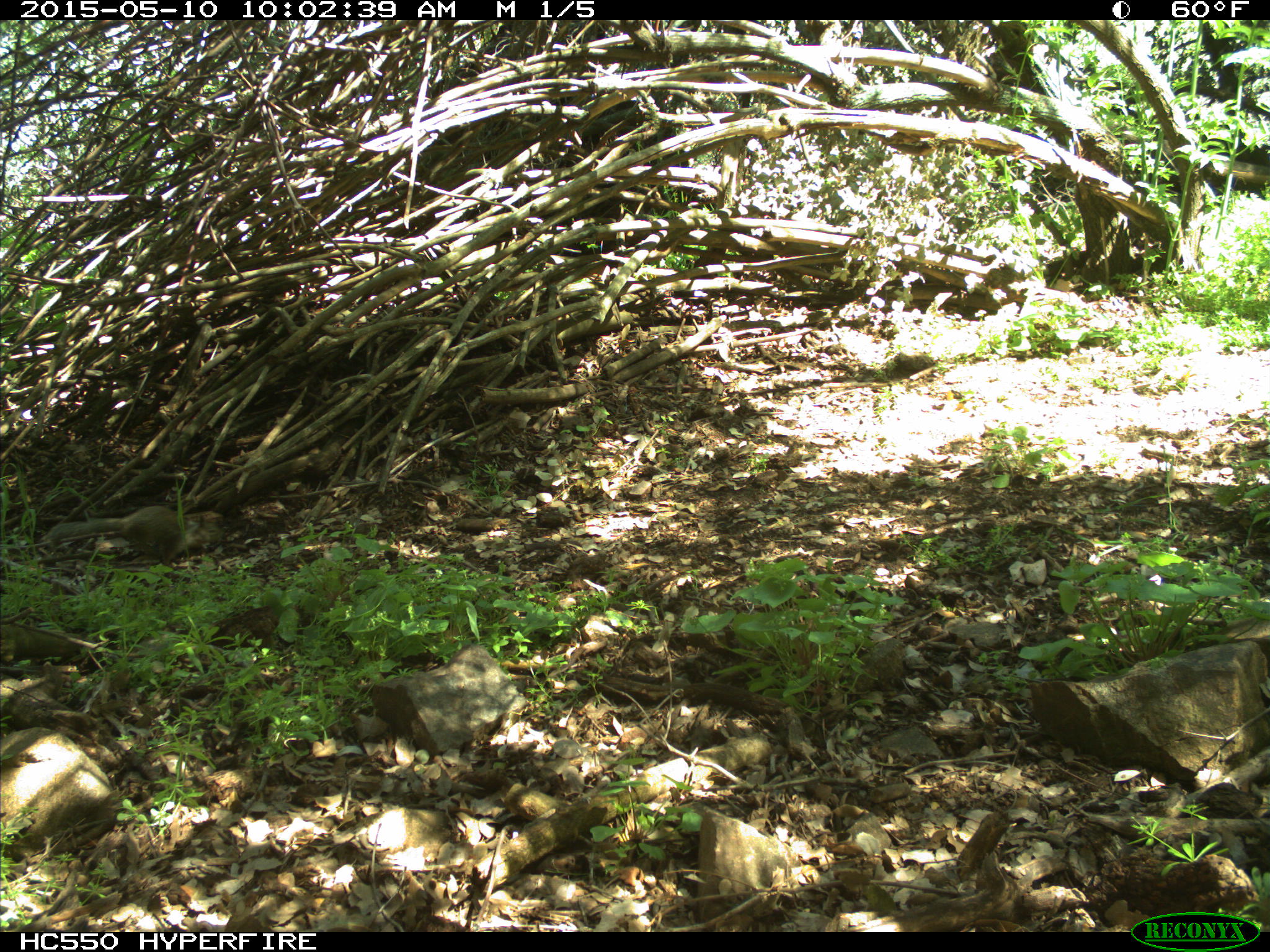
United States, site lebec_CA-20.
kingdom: Animalia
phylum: Chordata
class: Mammalia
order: Rodentia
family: Sciuridae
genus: Otospermophilus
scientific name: Otospermophilus beecheyi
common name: california ground squirrel